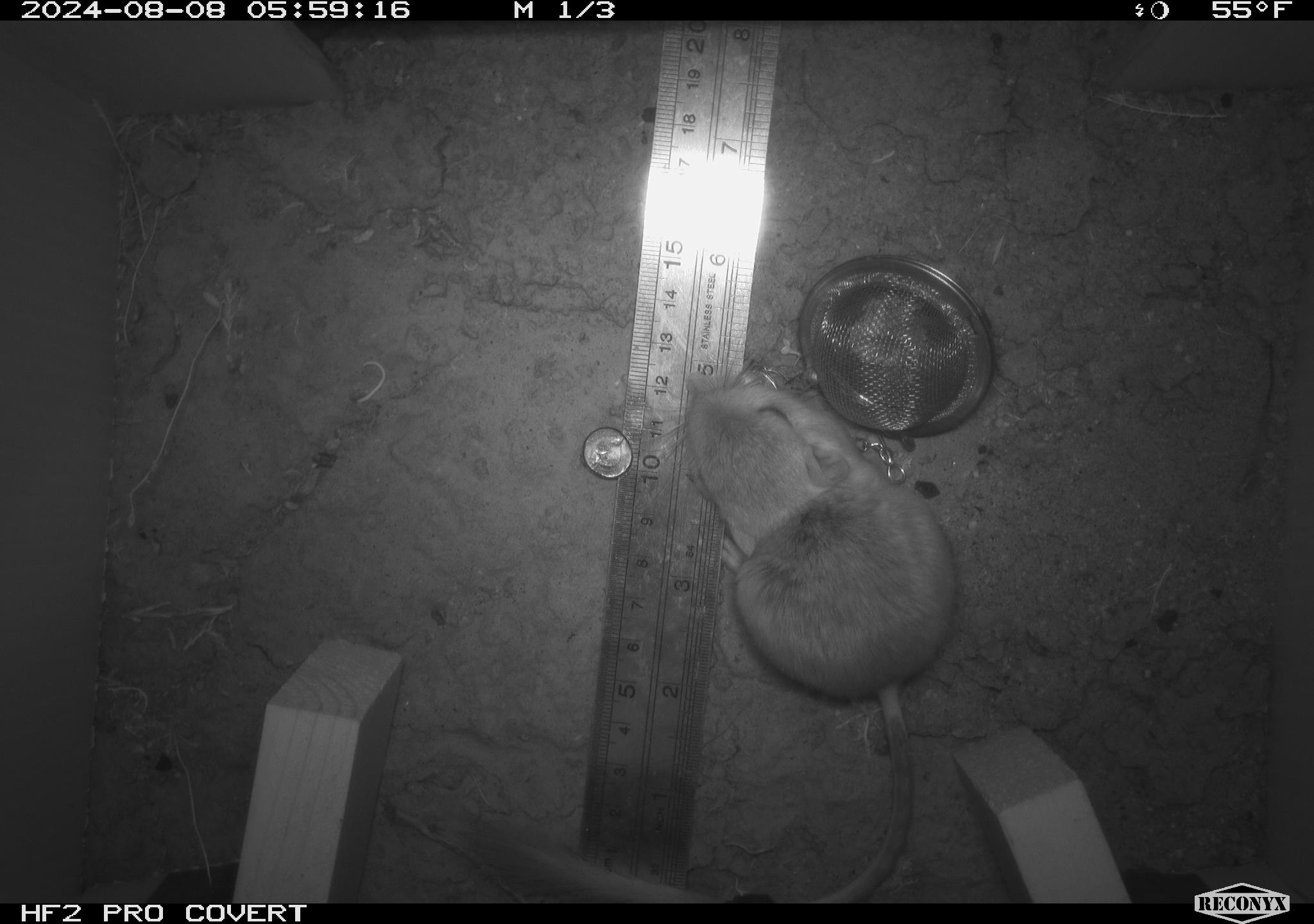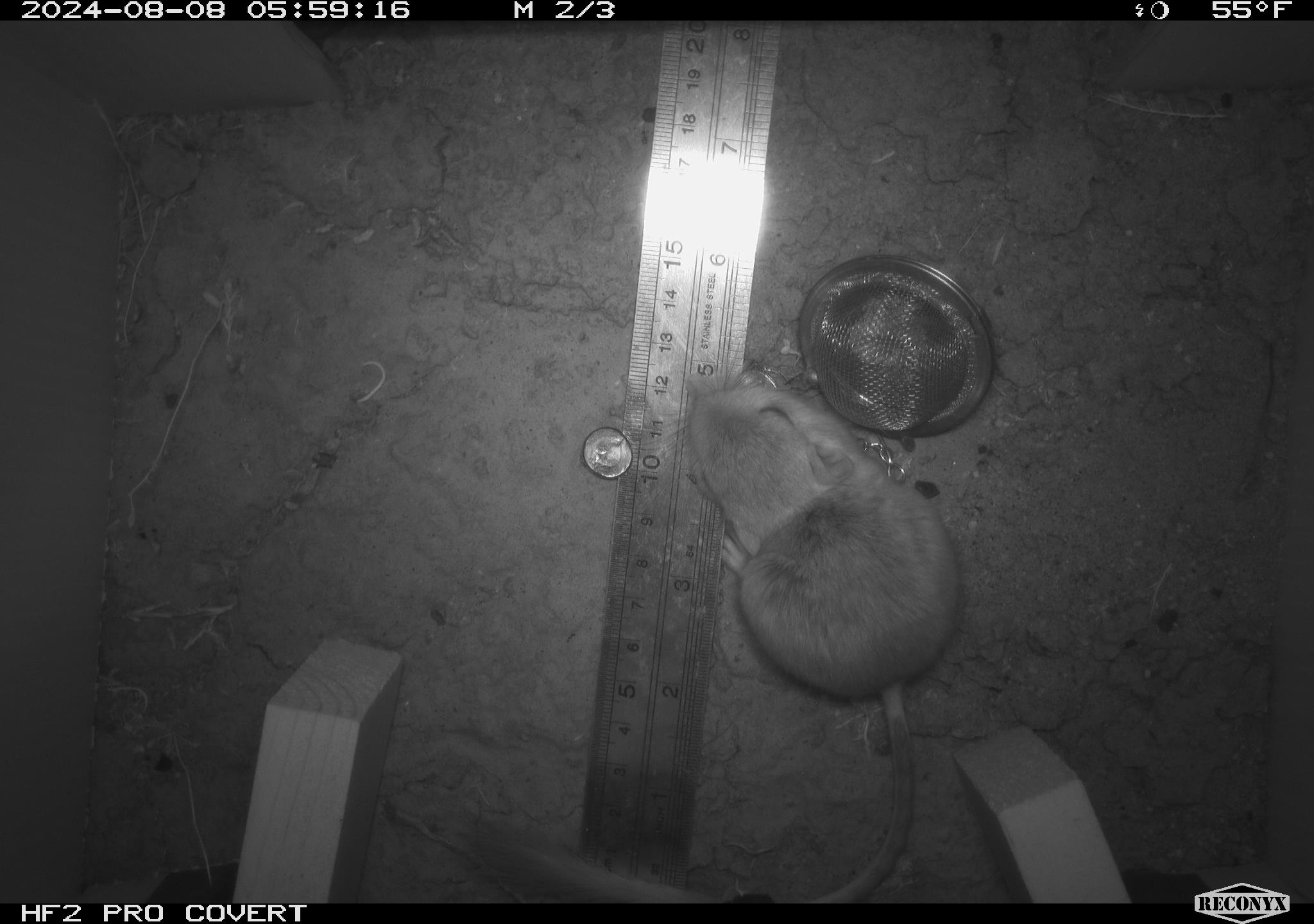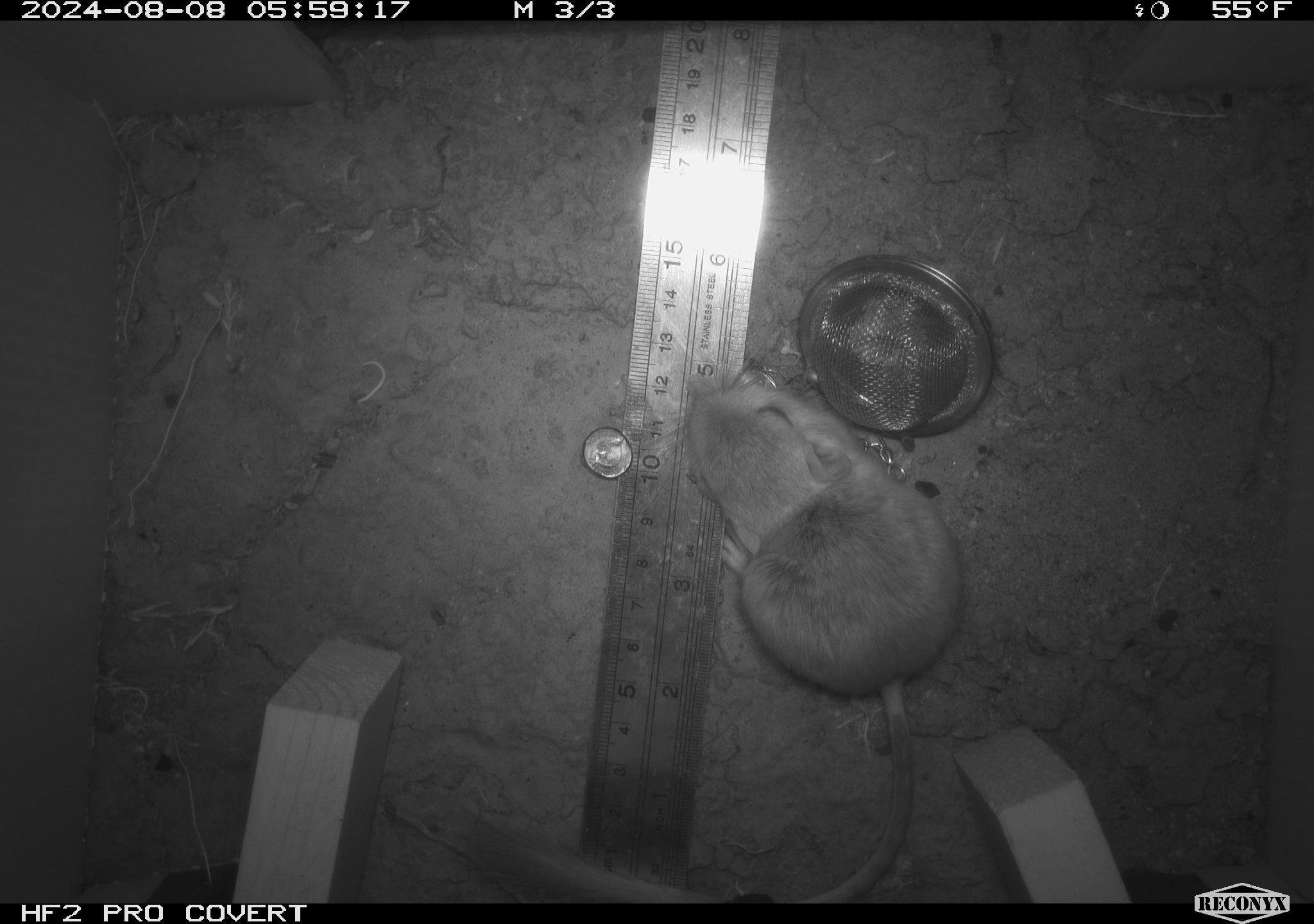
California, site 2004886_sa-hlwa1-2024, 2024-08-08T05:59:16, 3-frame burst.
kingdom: Animalia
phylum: Chordata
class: Mammalia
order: Rodentia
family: Heteromyidae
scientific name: Heteromyidae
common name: kangaroo rats and pocket mice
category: heteromyidae family